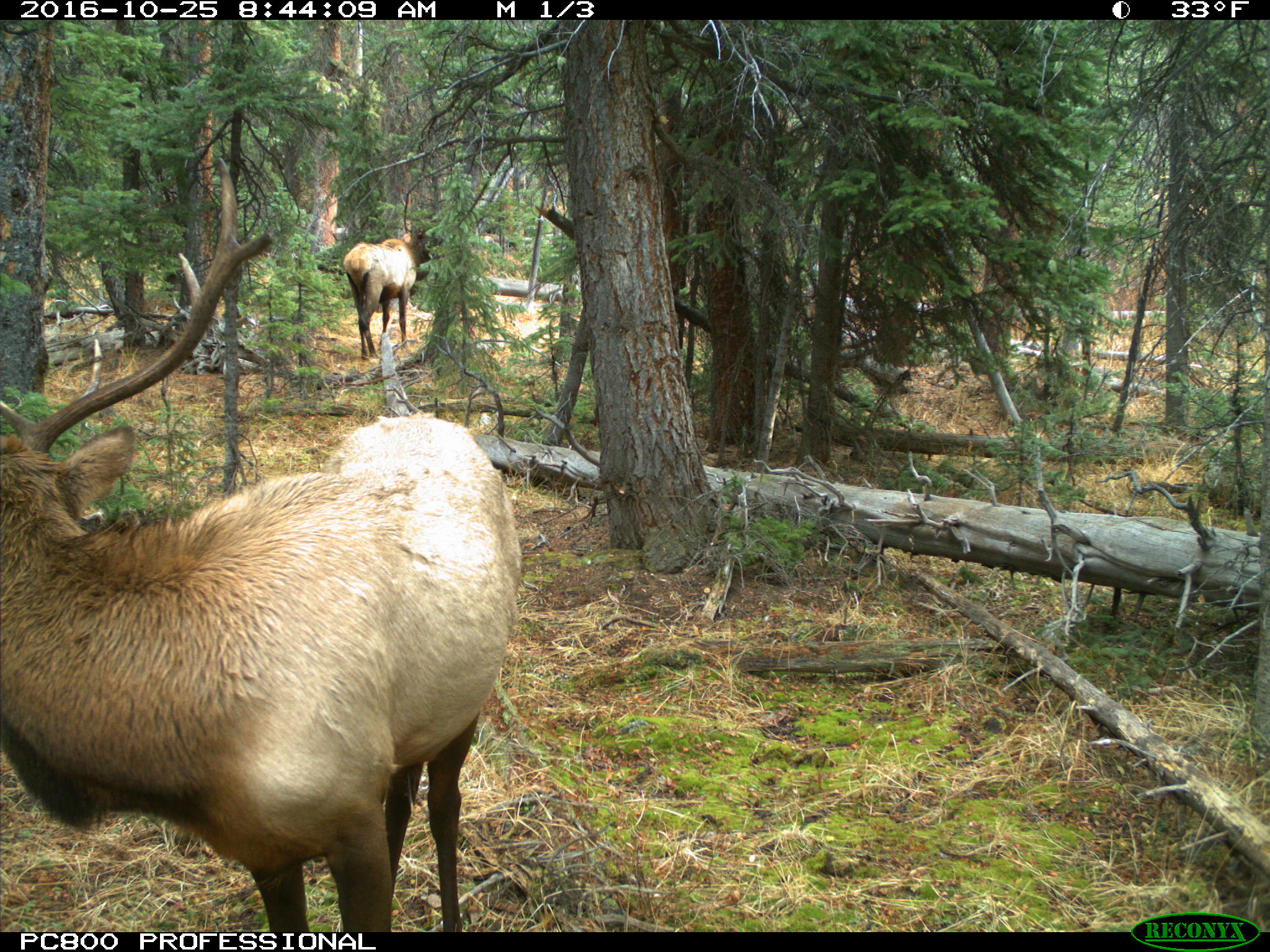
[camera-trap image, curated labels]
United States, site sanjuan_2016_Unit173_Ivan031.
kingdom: Animalia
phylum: Chordata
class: Mammalia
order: Artiodactyla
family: Cervidae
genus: Cervus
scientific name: Cervus elaphus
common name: red deer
Cervus elaphus (red deer).